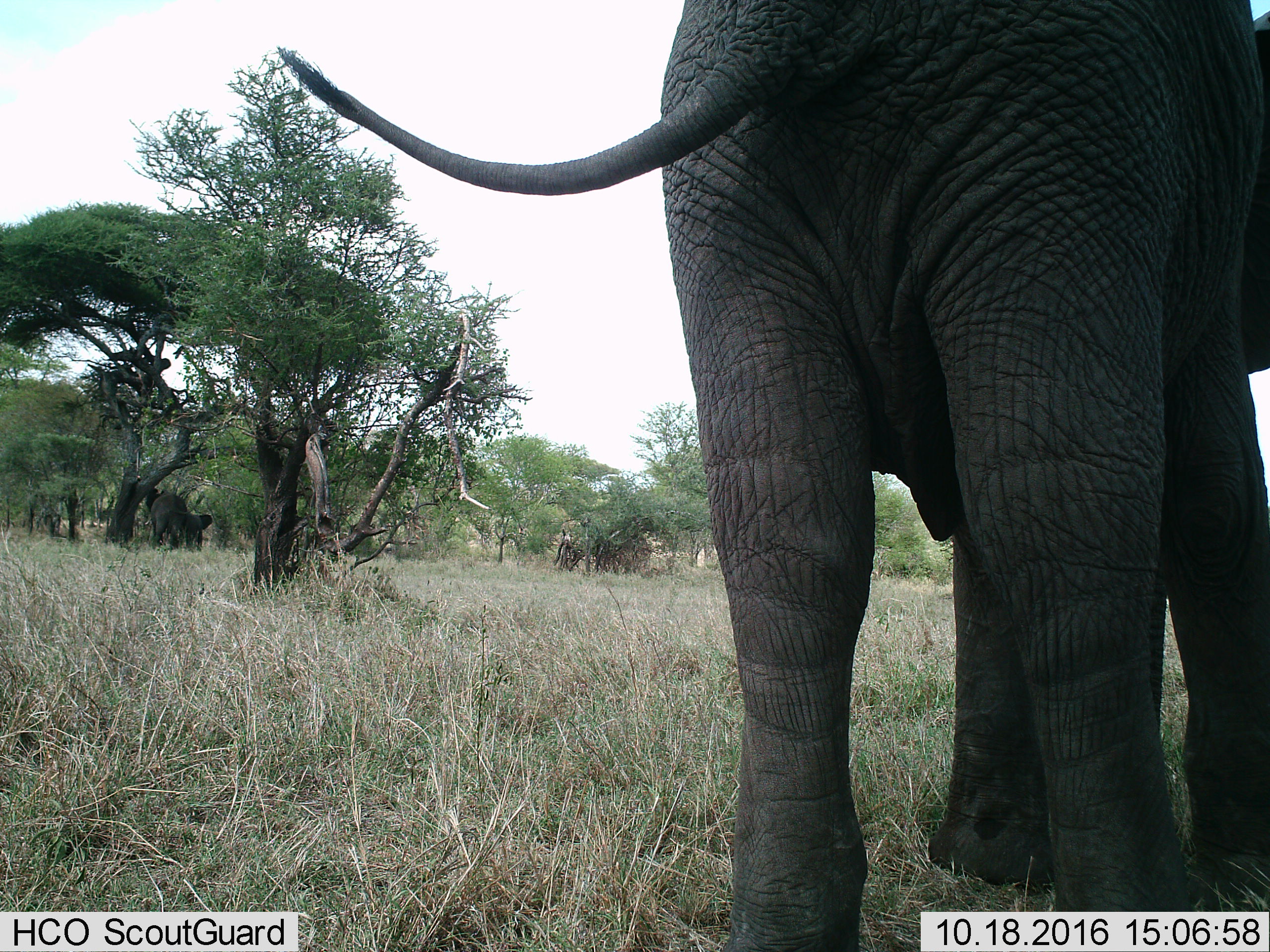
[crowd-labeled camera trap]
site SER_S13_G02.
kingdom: Animalia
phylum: Chordata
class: Mammalia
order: Proboscidea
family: Elephantidae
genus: Loxodonta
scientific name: Loxodonta africana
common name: african bush elephant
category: elephant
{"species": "elephant (african bush elephant) (Loxodonta africana)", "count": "2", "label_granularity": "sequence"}